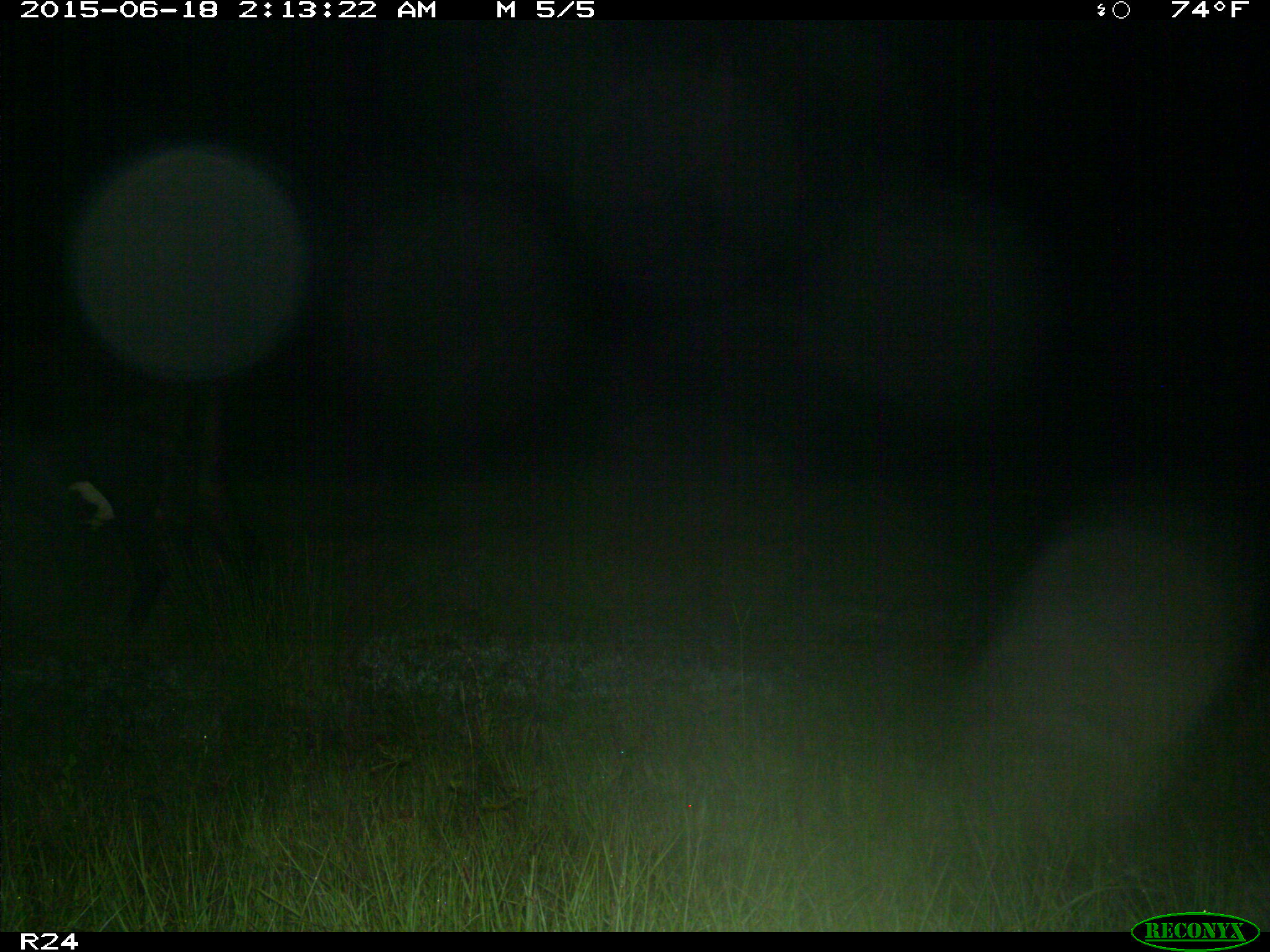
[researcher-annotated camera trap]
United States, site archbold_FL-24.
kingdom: Animalia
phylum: Chordata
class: Mammalia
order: Artiodactyla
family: Bovidae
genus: Bos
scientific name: Bos taurus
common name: domestic cow